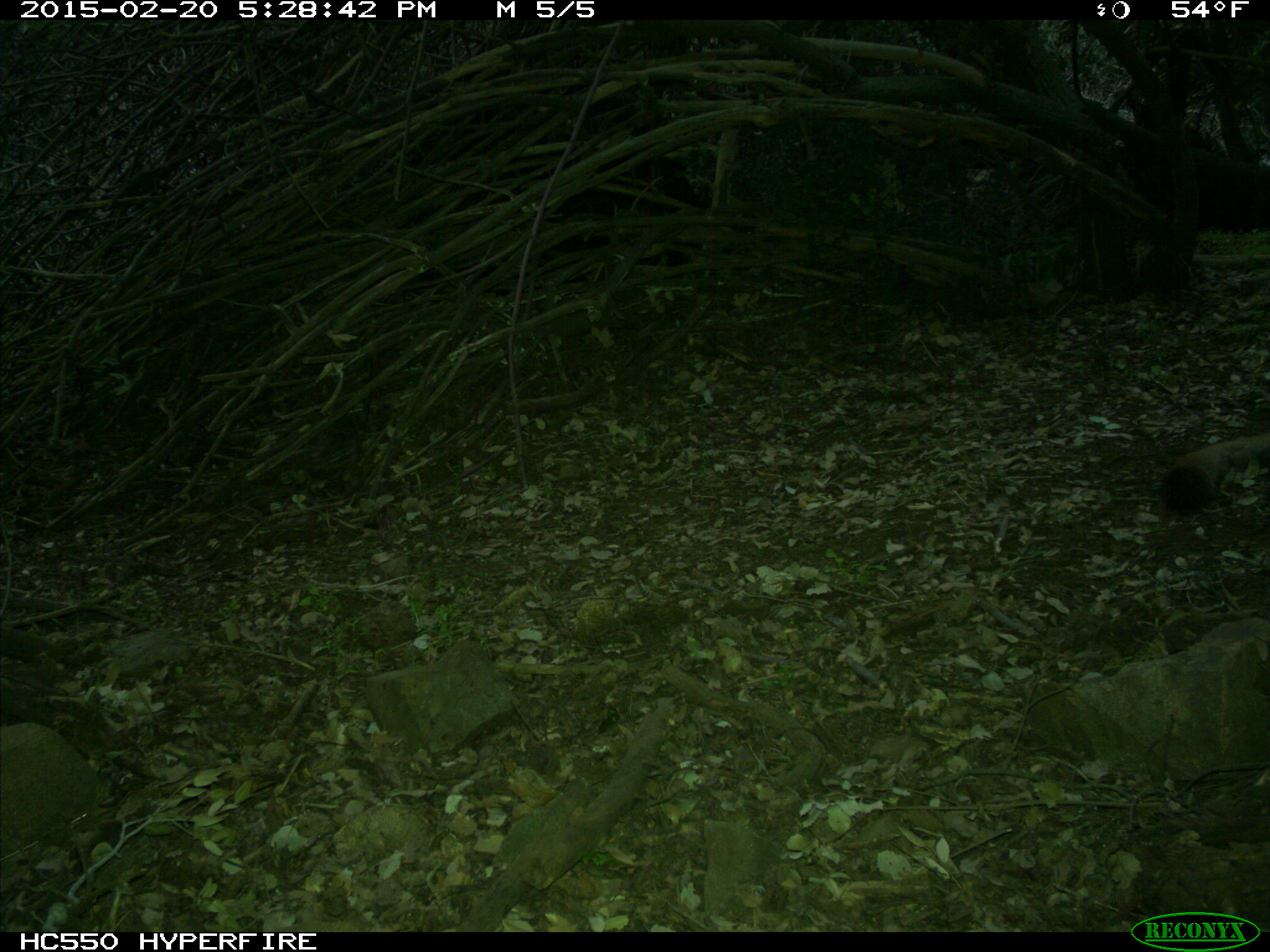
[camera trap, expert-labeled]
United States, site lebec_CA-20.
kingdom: Animalia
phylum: Chordata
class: Mammalia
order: Carnivora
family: Felidae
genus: Puma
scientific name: Puma concolor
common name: mountain lion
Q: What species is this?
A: Puma concolor (mountain lion).